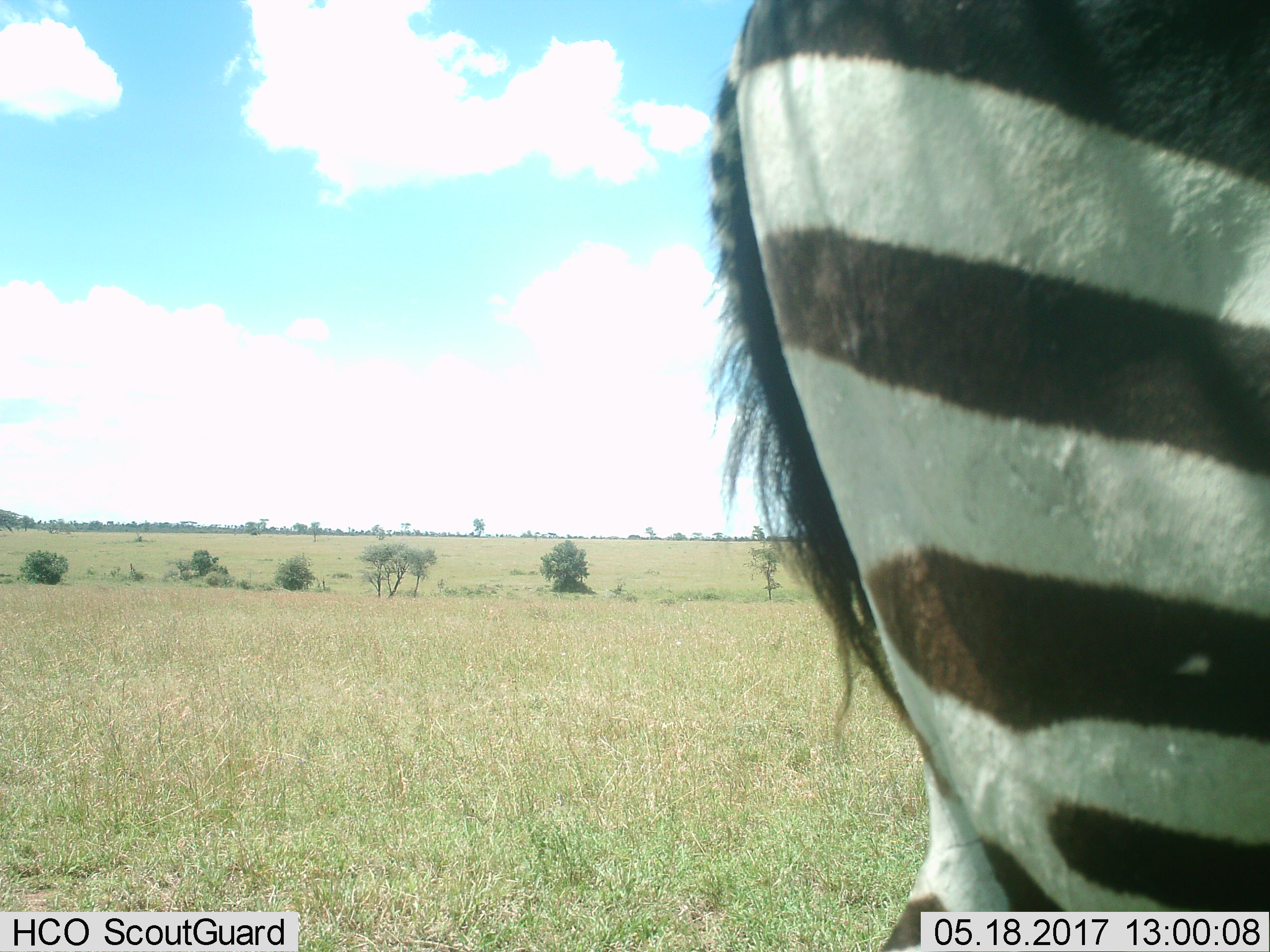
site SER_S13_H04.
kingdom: Animalia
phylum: Chordata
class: Mammalia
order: Perissodactyla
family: Equidae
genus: Equus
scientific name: Equus quagga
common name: plains zebra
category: zebraplains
Zebraplains (plains zebra) (Equus quagga), count 1. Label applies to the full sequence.